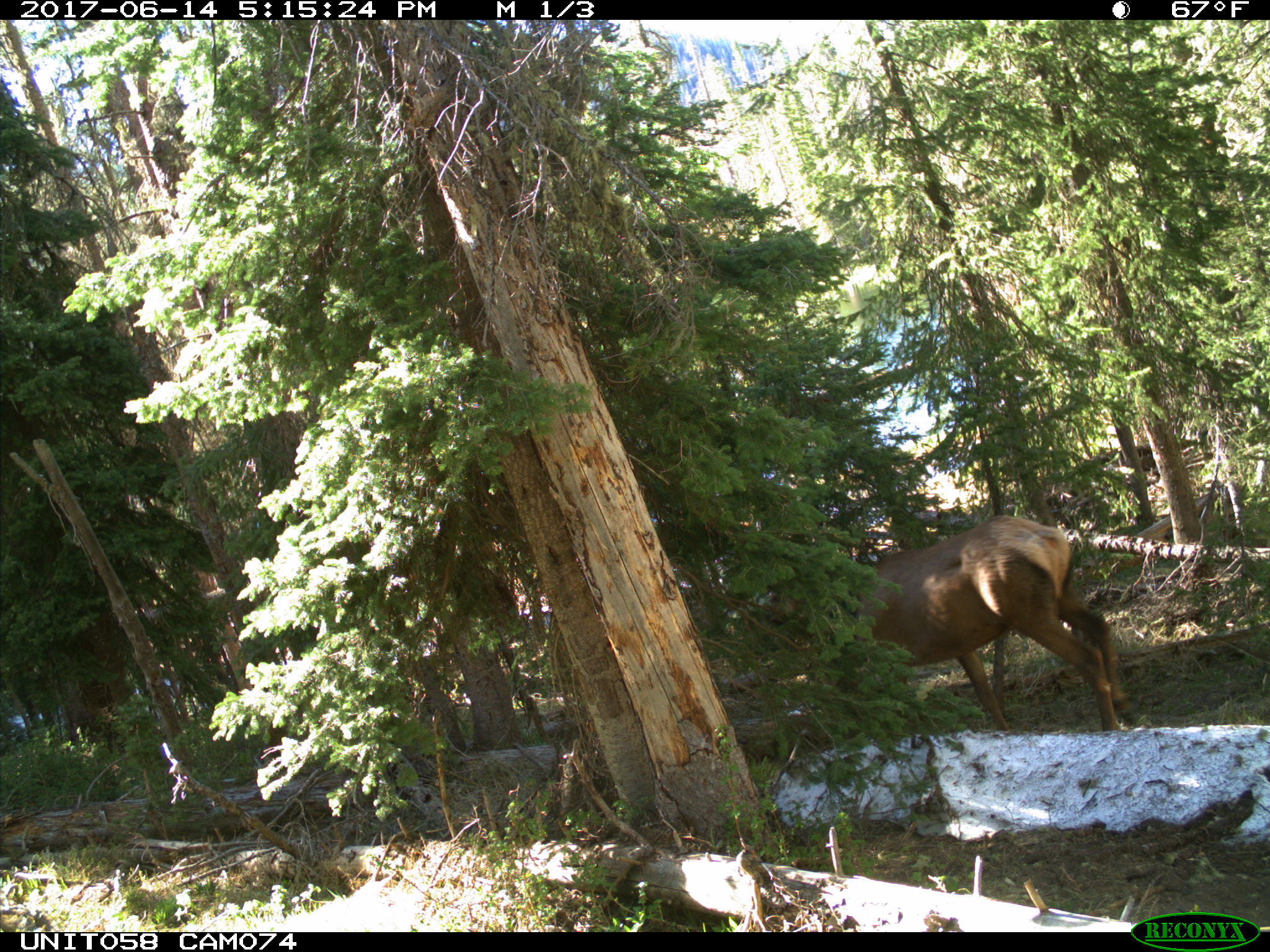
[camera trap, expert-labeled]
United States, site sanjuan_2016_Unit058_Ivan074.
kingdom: Animalia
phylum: Chordata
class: Mammalia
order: Artiodactyla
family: Cervidae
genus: Cervus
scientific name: Cervus elaphus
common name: red deer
Cervus elaphus (red deer).